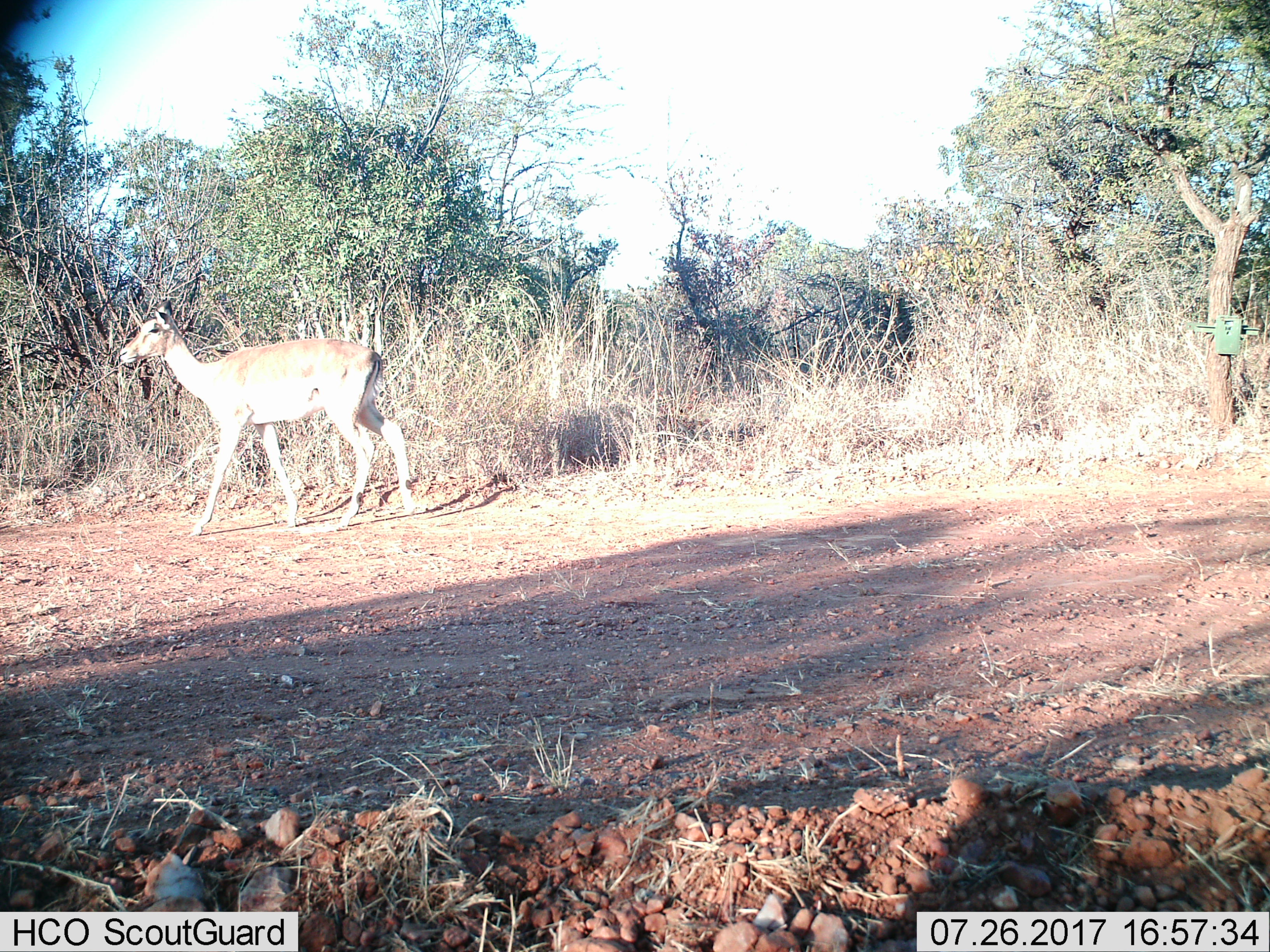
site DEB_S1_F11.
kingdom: Animalia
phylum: Chordata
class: Mammalia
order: Artiodactyla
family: Bovidae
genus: Aepyceros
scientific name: Aepyceros melampus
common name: impala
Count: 1.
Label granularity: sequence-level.